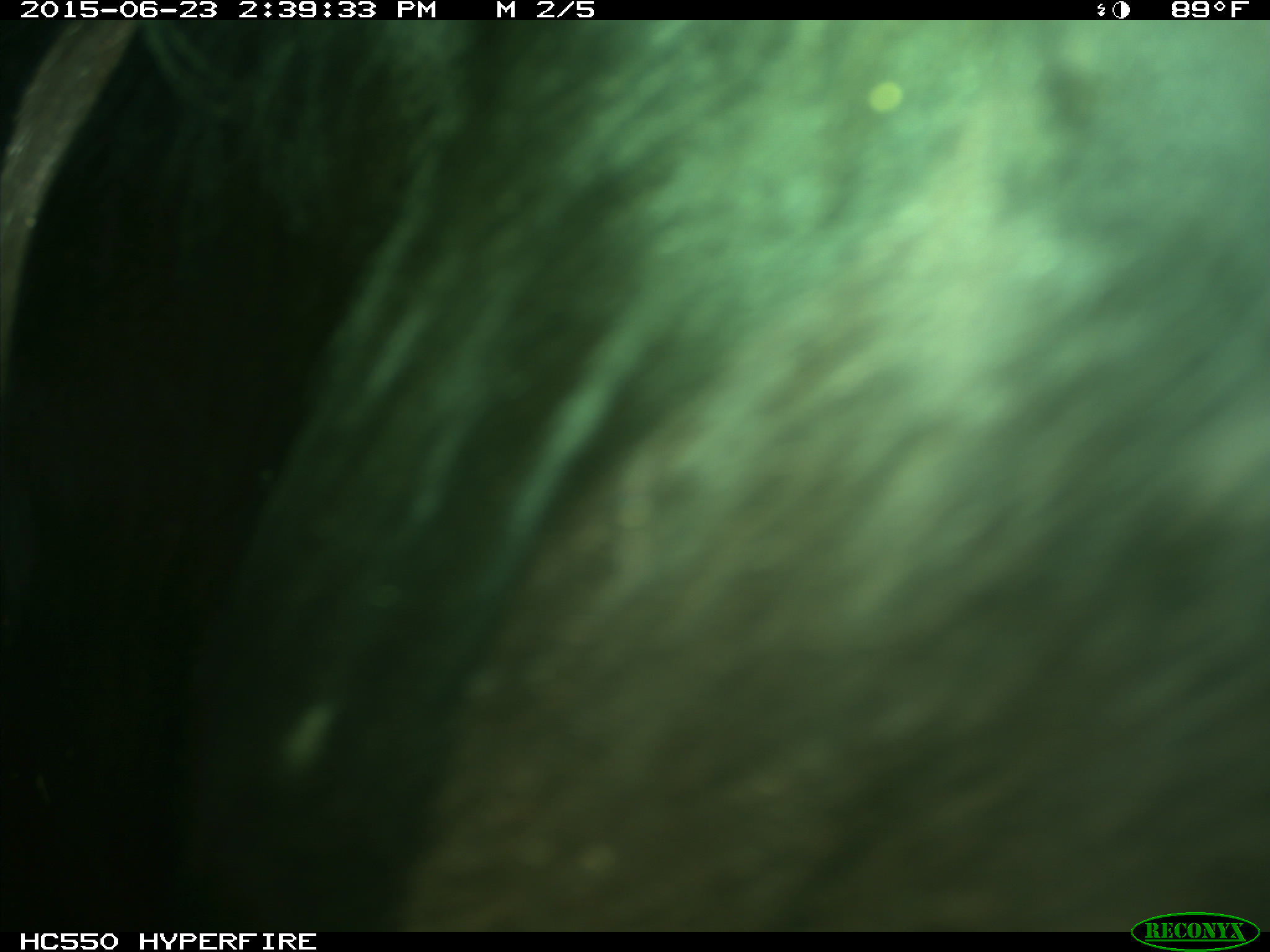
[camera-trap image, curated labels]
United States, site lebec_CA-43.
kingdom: Animalia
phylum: Chordata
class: Mammalia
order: Artiodactyla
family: Bovidae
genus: Bos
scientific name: Bos taurus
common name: domestic cow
Bos taurus (domestic cow).